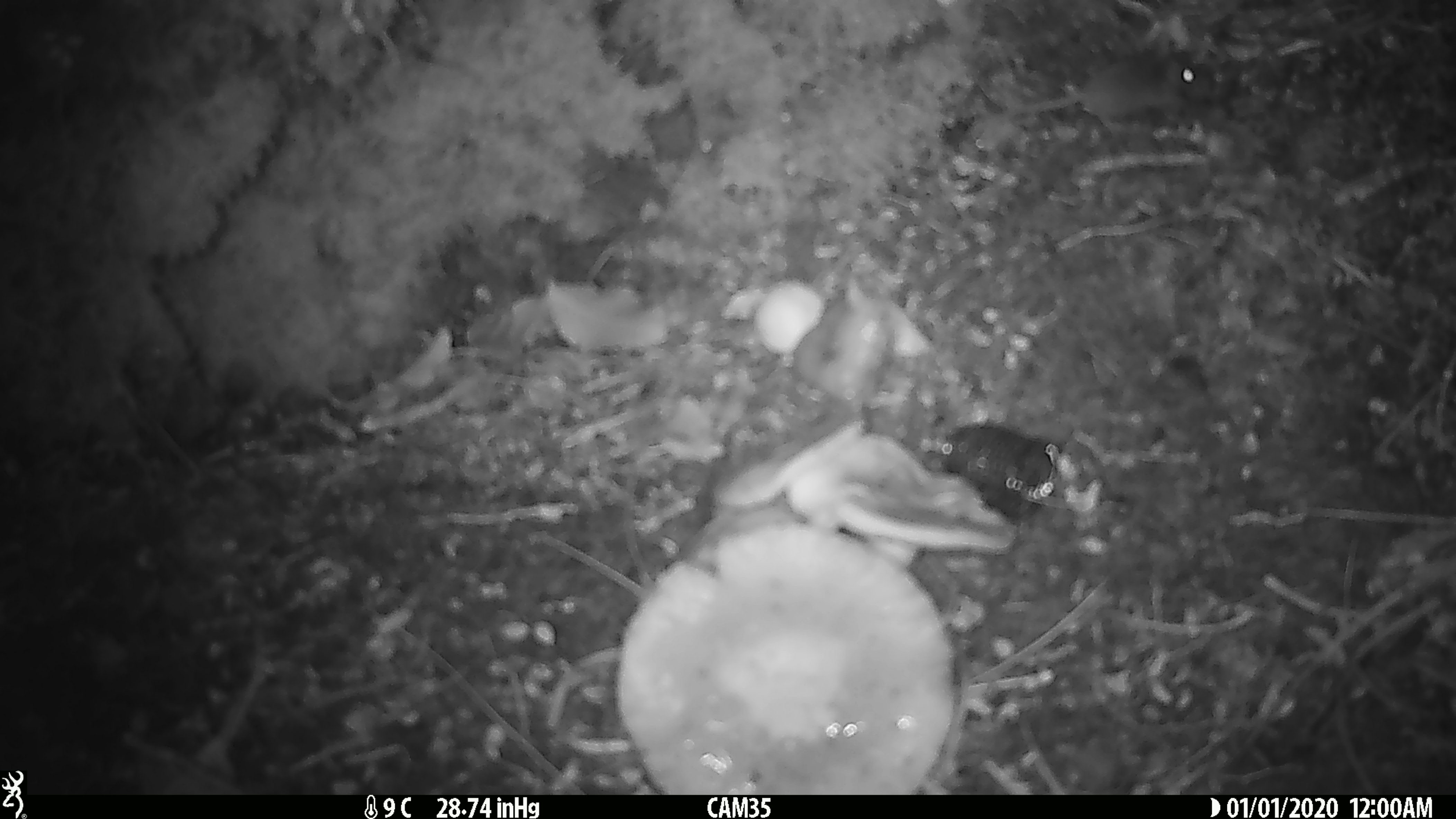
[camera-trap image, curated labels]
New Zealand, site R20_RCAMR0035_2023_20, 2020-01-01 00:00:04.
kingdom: Animalia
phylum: Chordata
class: Mammalia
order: Rodentia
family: Muridae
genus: Mus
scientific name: Mus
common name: mouse